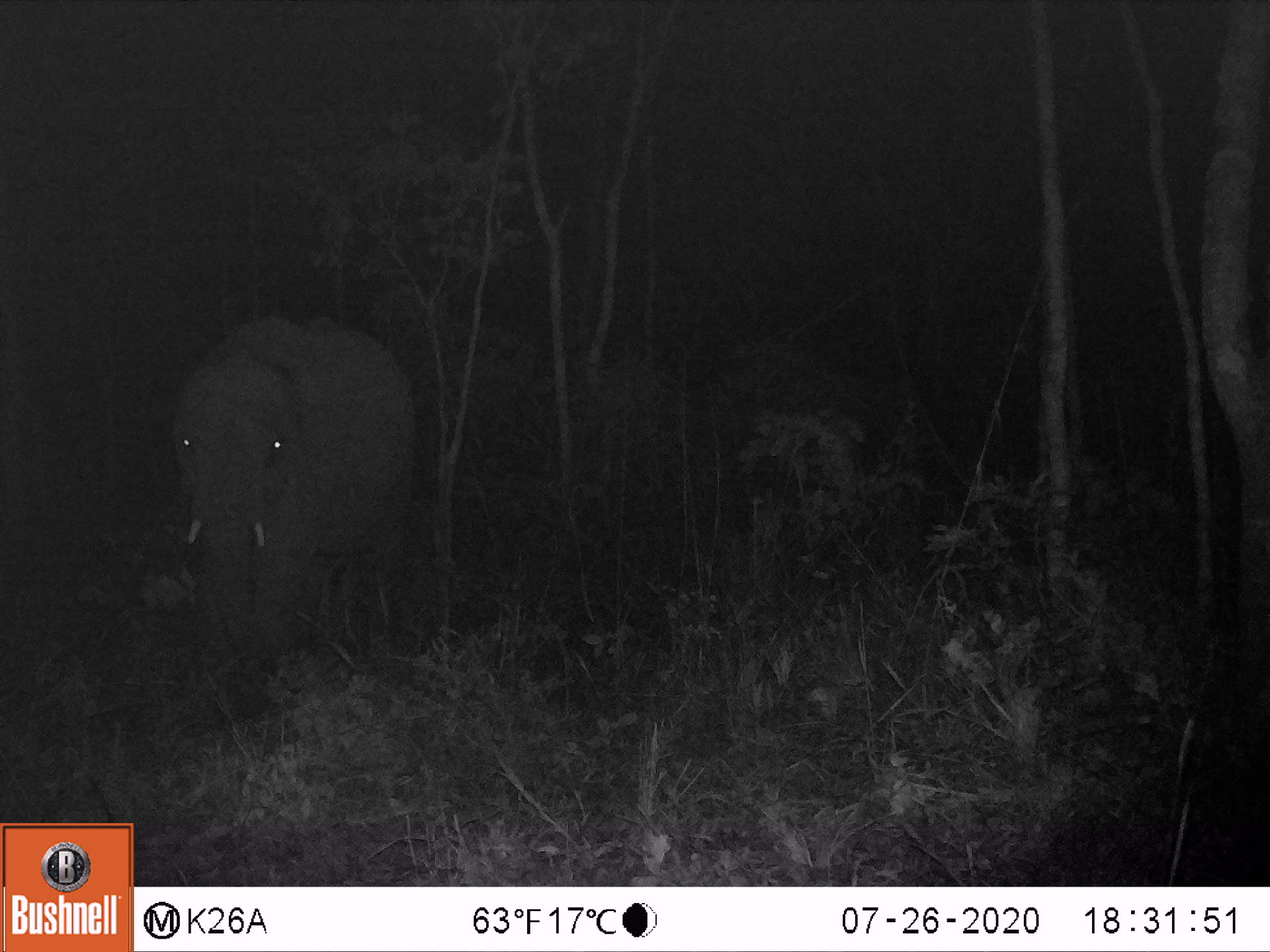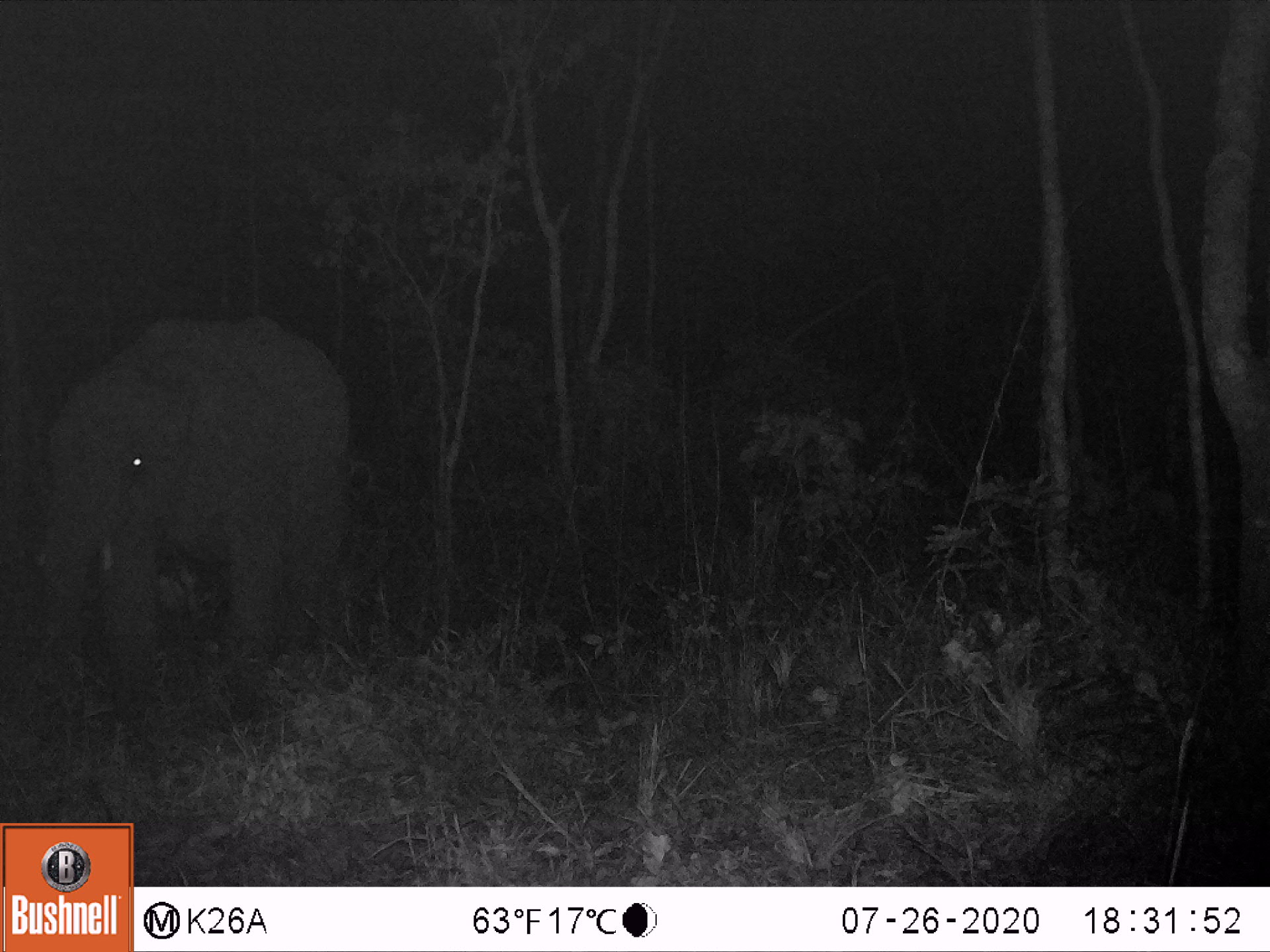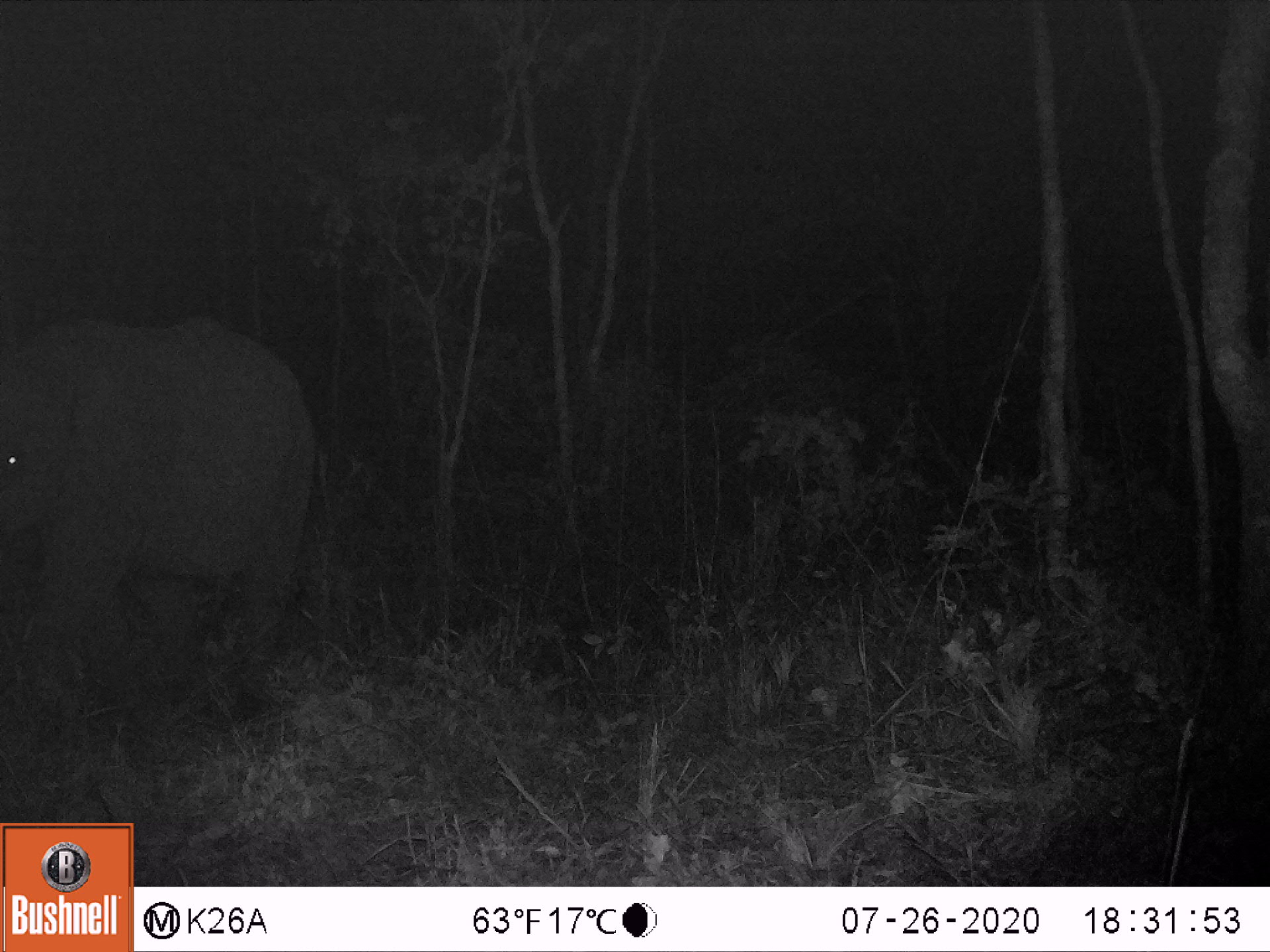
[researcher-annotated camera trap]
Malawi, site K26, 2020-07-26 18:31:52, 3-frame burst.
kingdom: Animalia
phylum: Chordata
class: Mammalia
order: Proboscidea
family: Elephantidae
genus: Loxodonta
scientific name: Loxodonta africana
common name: african savanna elephant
African savanna elephant (Loxodonta africana), count 1.